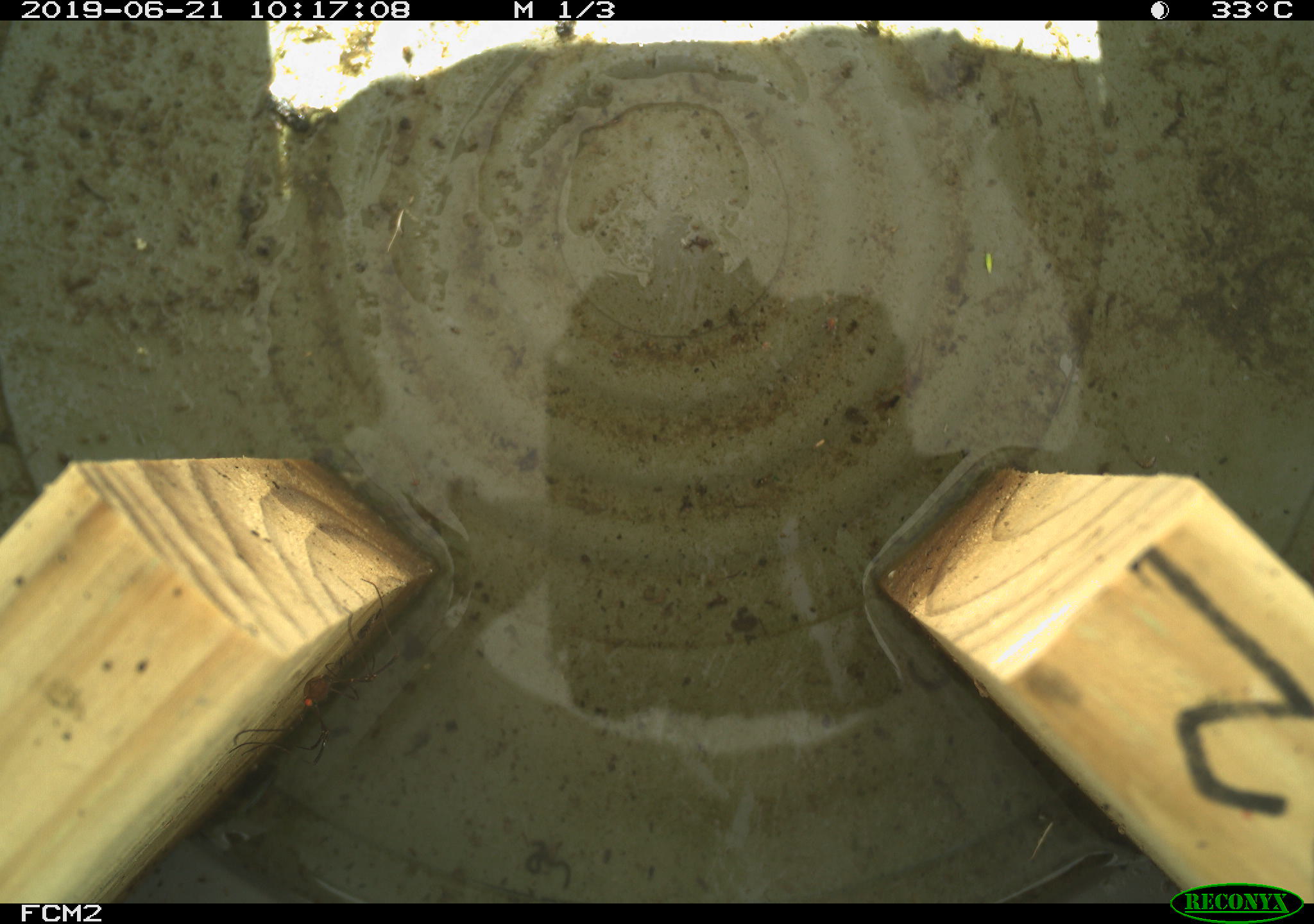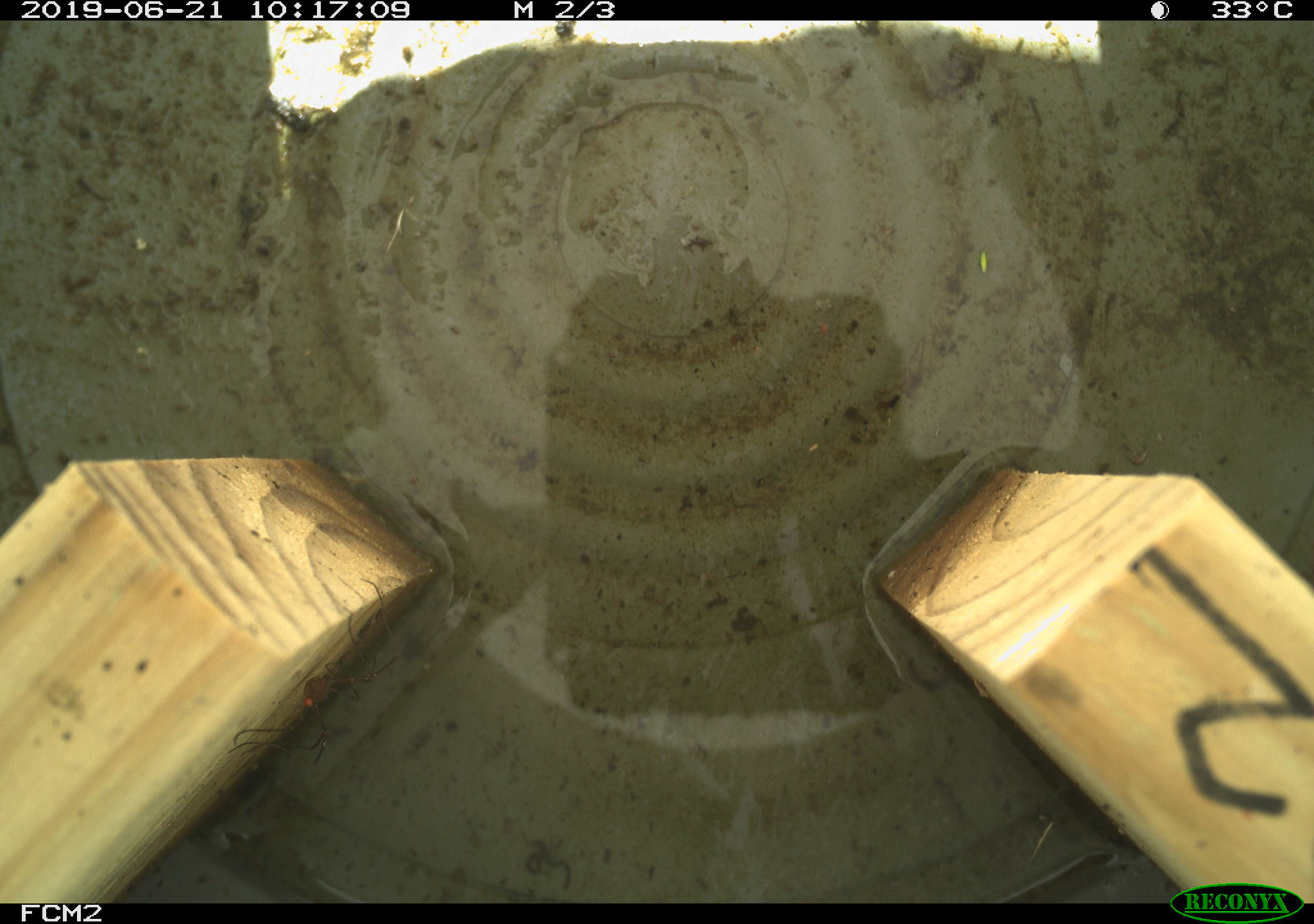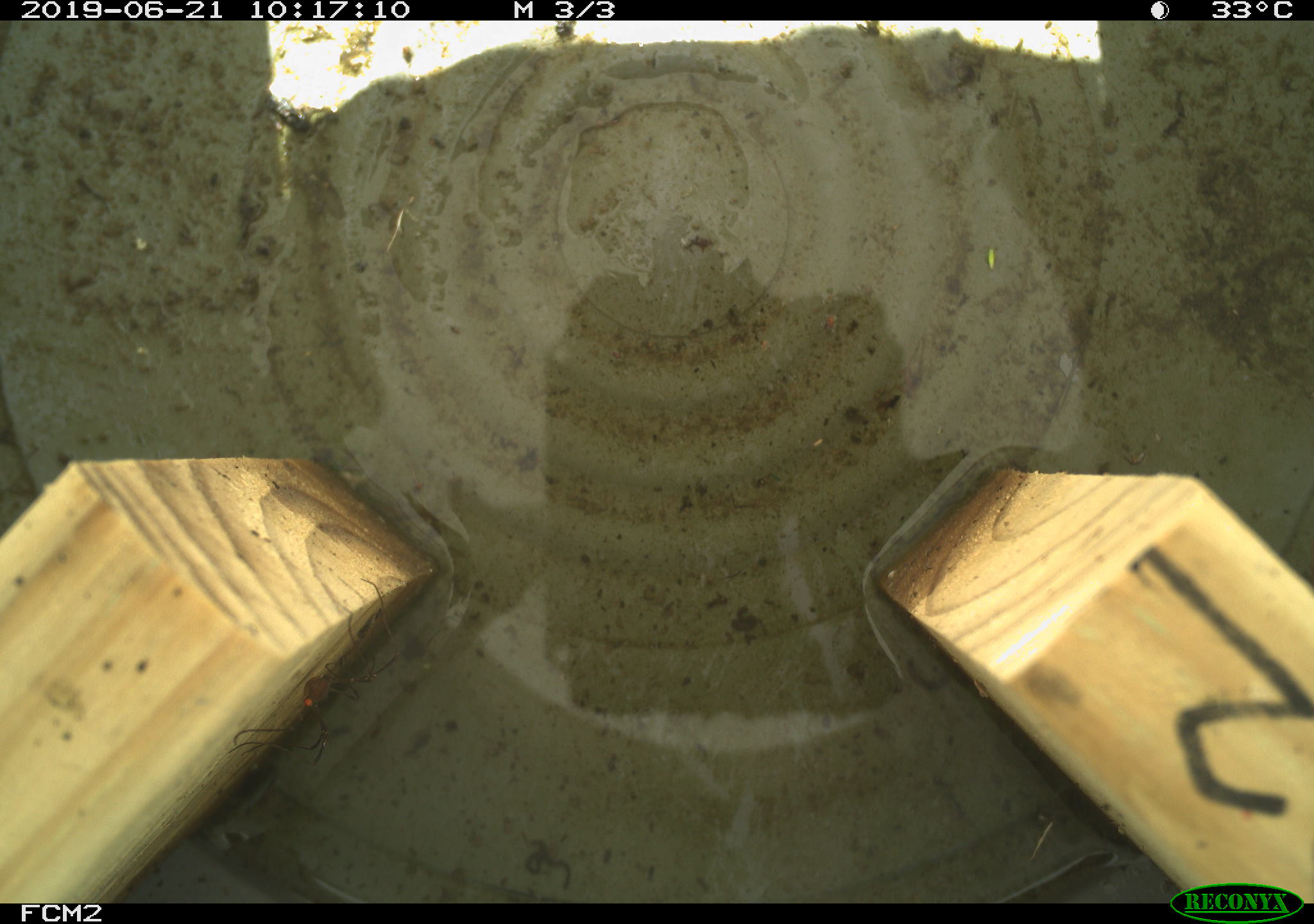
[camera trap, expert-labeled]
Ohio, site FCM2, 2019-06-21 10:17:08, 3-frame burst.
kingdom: Animalia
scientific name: Animalia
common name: animal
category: invertebrate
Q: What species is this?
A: Invertebrate (animal) (Animalia).